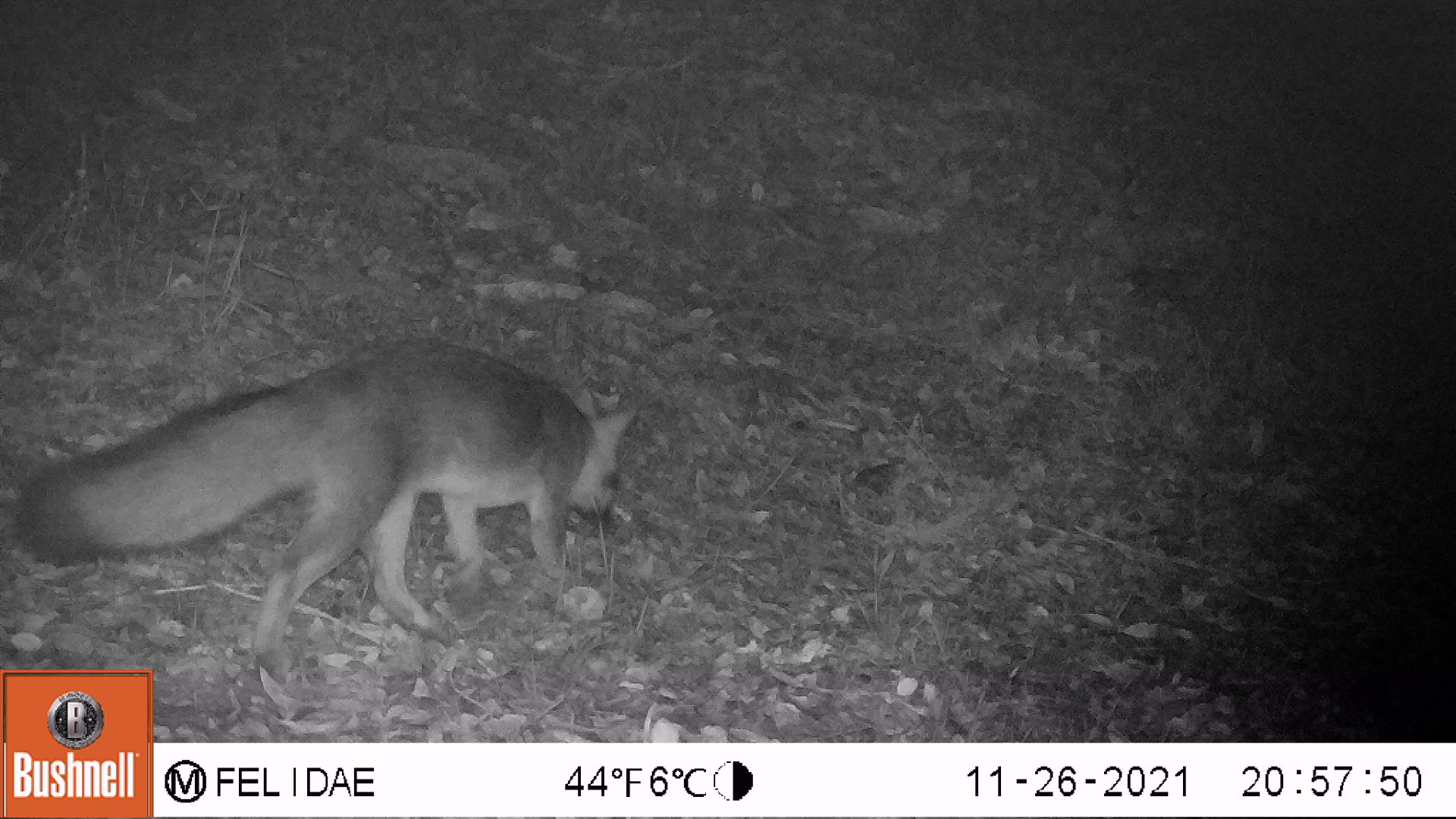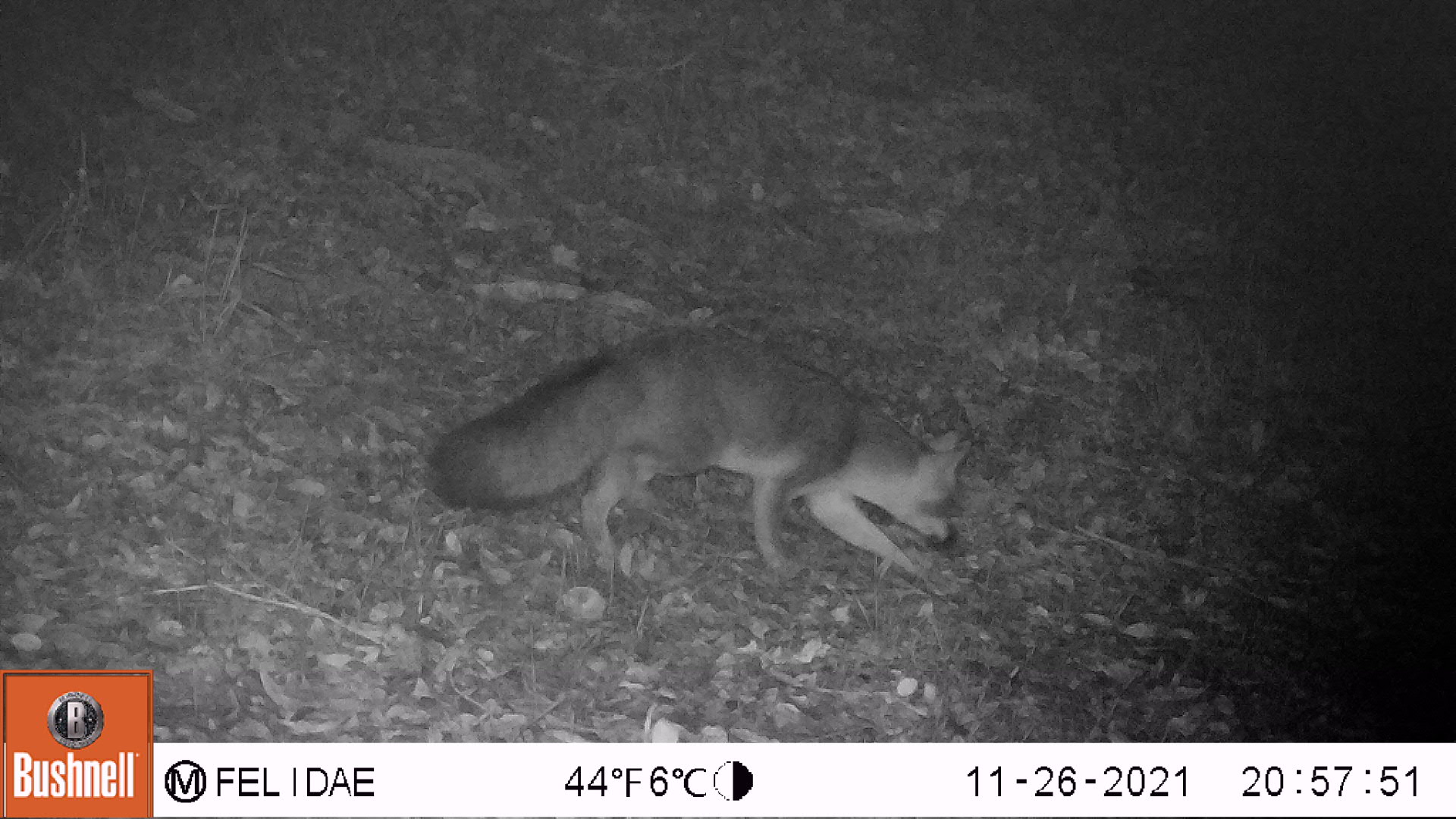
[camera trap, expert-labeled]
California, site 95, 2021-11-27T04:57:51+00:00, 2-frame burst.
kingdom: Animalia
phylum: Chordata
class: Mammalia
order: Carnivora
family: Canidae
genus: Urocyon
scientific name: Urocyon cinereoargenteus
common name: gray fox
Gray fox (Urocyon cinereoargenteus).